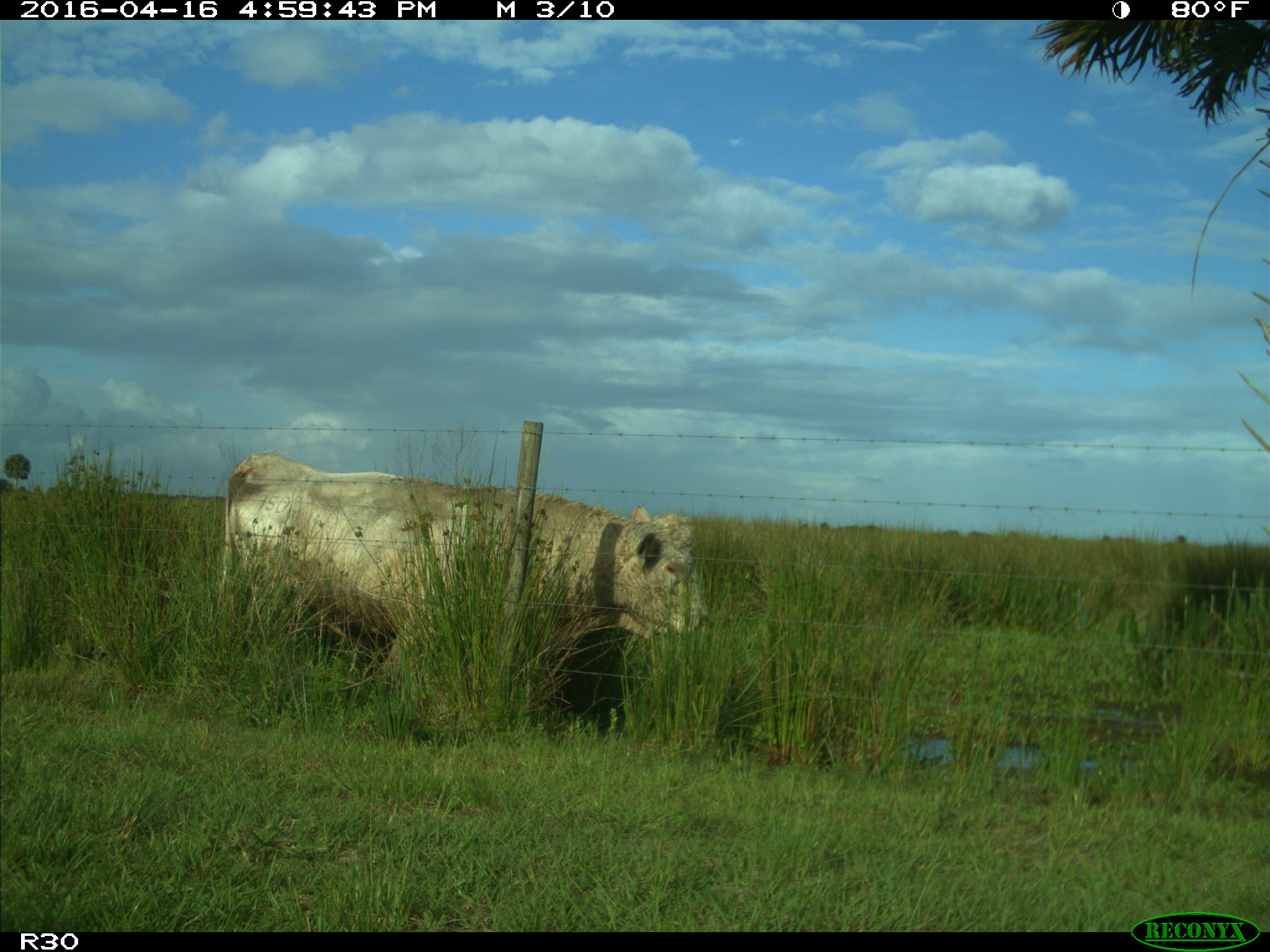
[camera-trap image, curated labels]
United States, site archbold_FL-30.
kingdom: Animalia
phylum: Chordata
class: Mammalia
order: Artiodactyla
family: Bovidae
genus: Bos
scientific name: Bos taurus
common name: domestic cow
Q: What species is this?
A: Bos taurus (domestic cow).